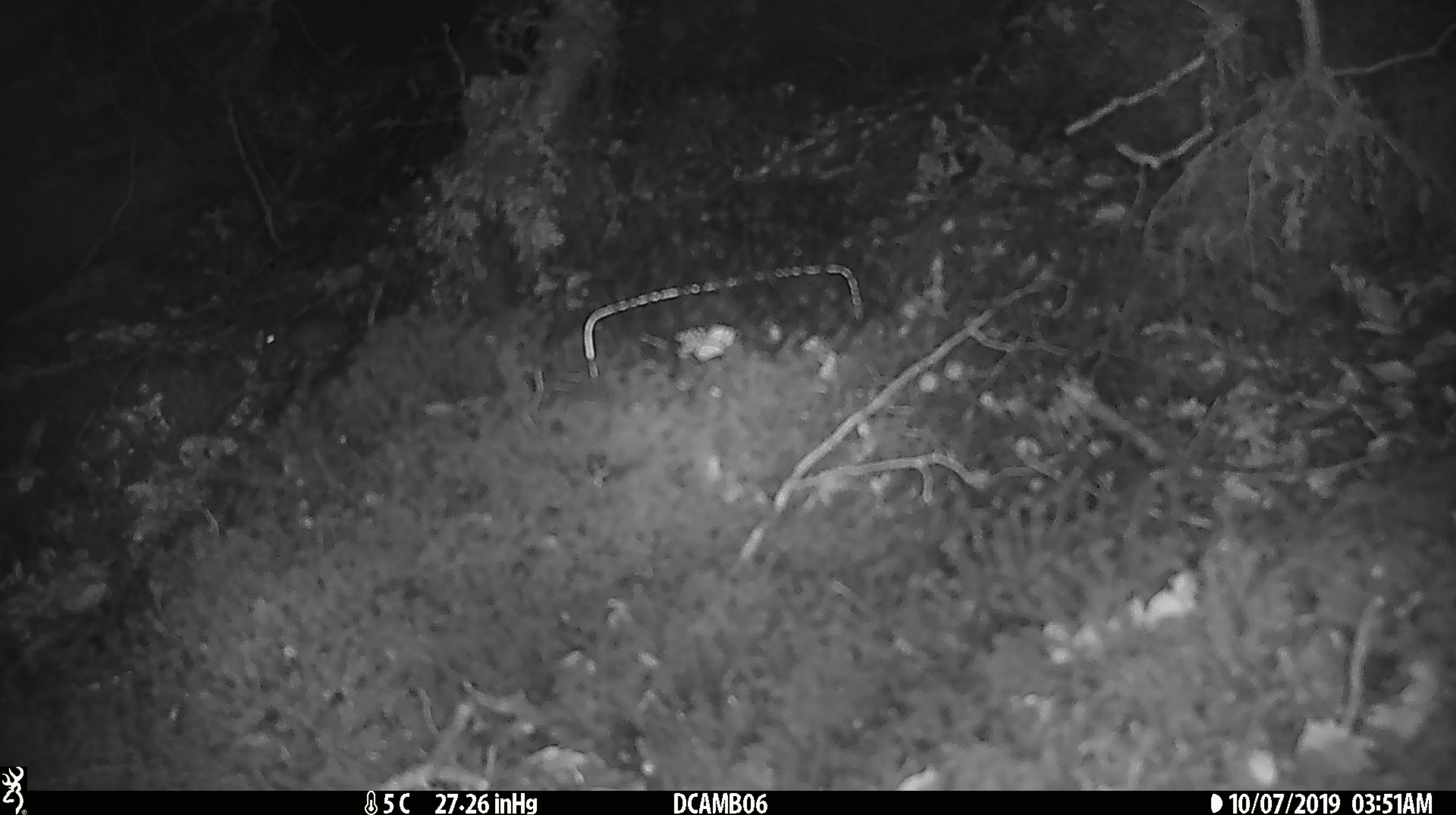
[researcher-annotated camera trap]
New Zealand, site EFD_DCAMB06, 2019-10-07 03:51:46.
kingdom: Animalia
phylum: Chordata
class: Mammalia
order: Rodentia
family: Muridae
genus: Mus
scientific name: Mus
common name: mouse